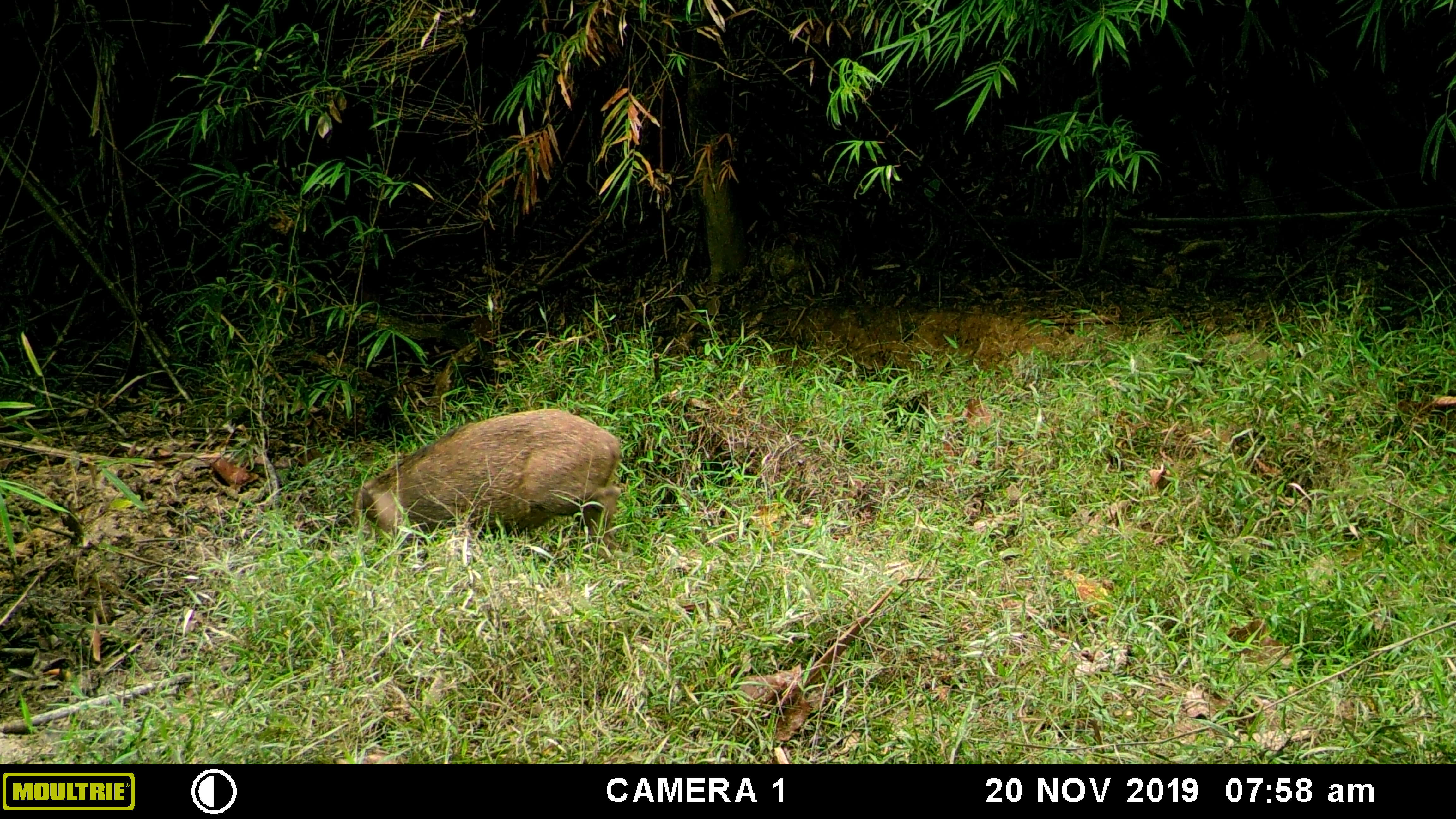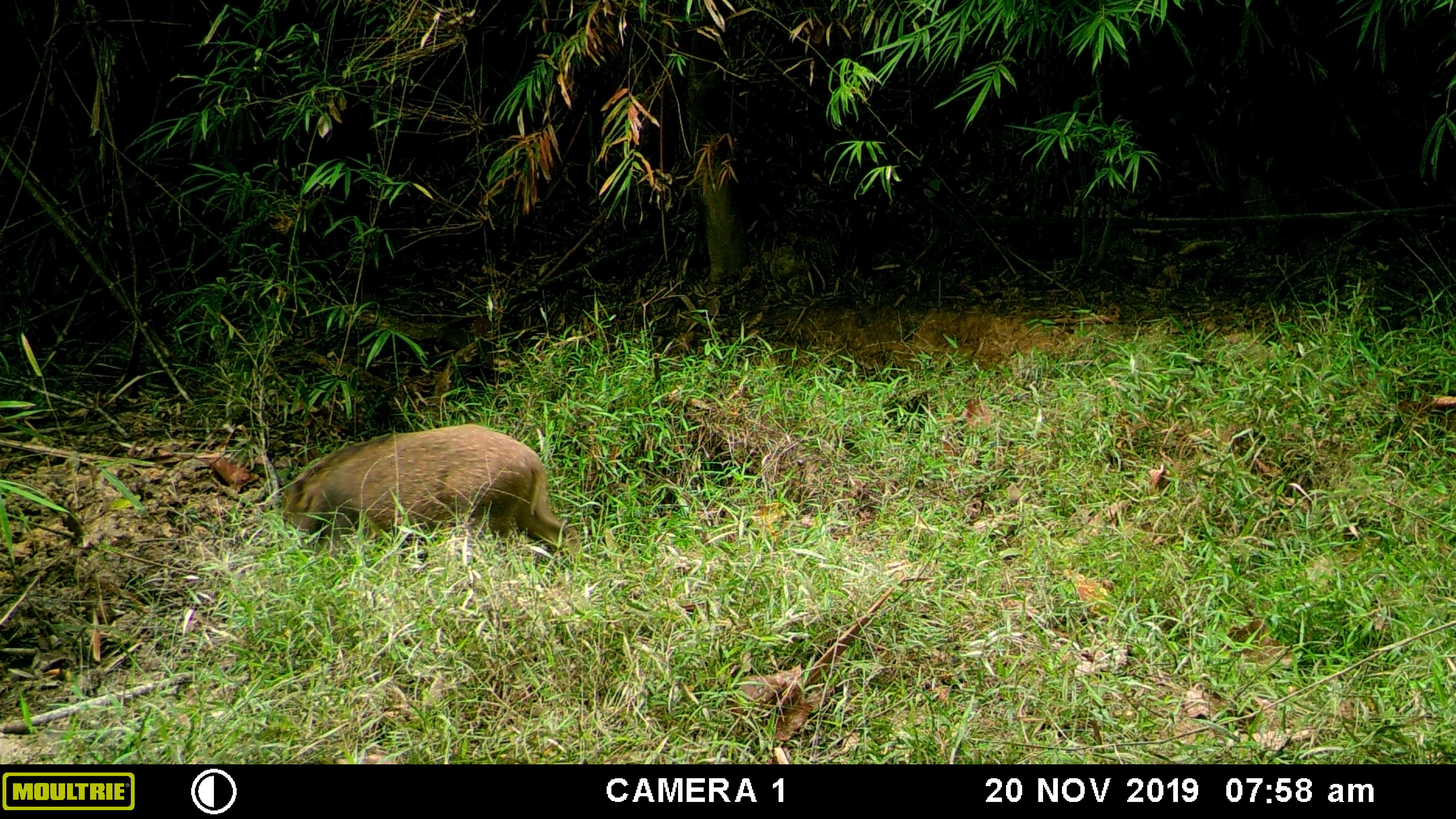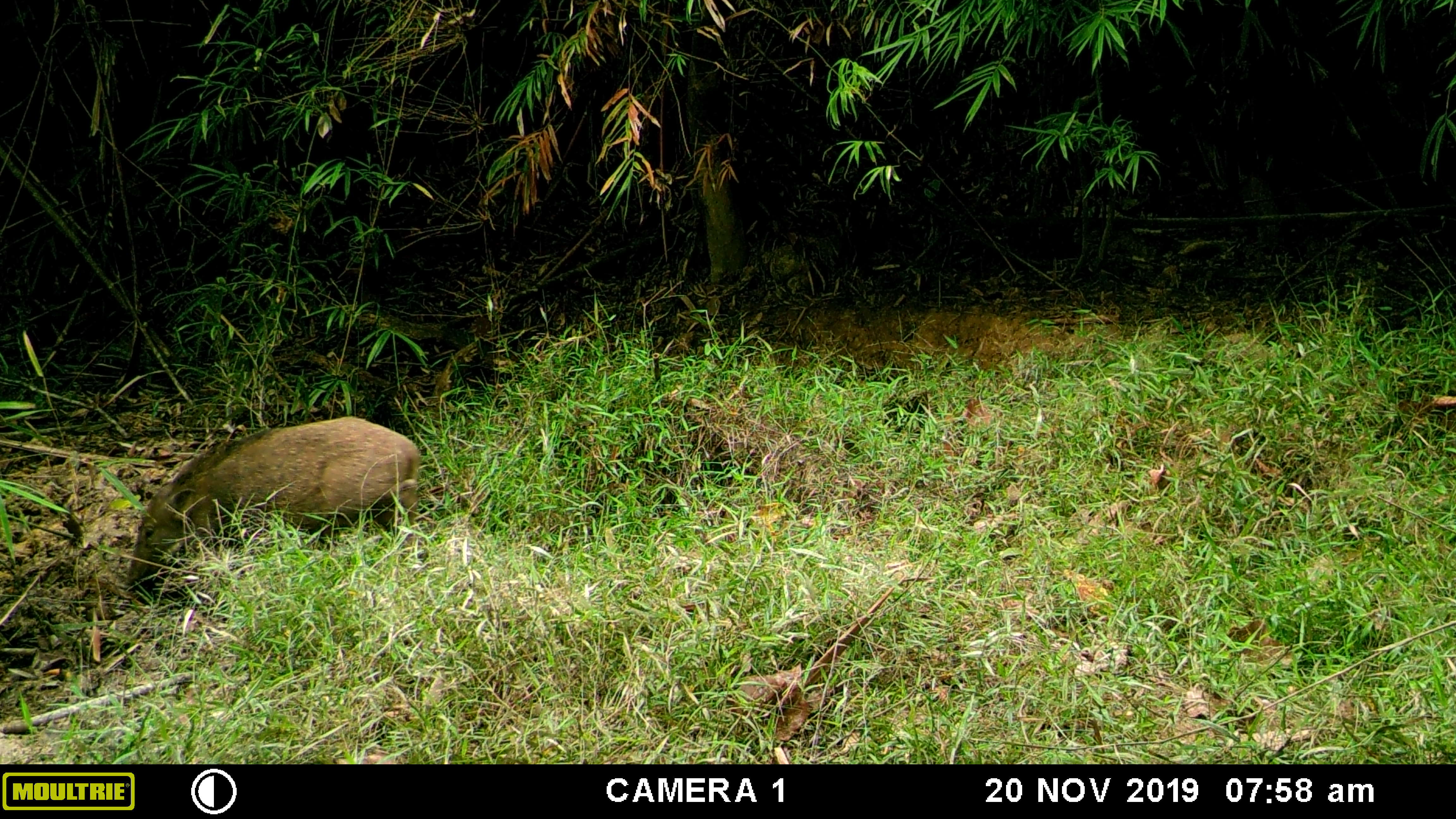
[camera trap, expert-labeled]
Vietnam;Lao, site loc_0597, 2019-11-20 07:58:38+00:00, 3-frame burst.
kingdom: Animalia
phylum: Chordata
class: Mammalia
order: Artiodactyla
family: Suidae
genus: Sus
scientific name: Sus scrofa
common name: eurasian wild pig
Eurasian wild pig (Sus scrofa). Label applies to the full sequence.